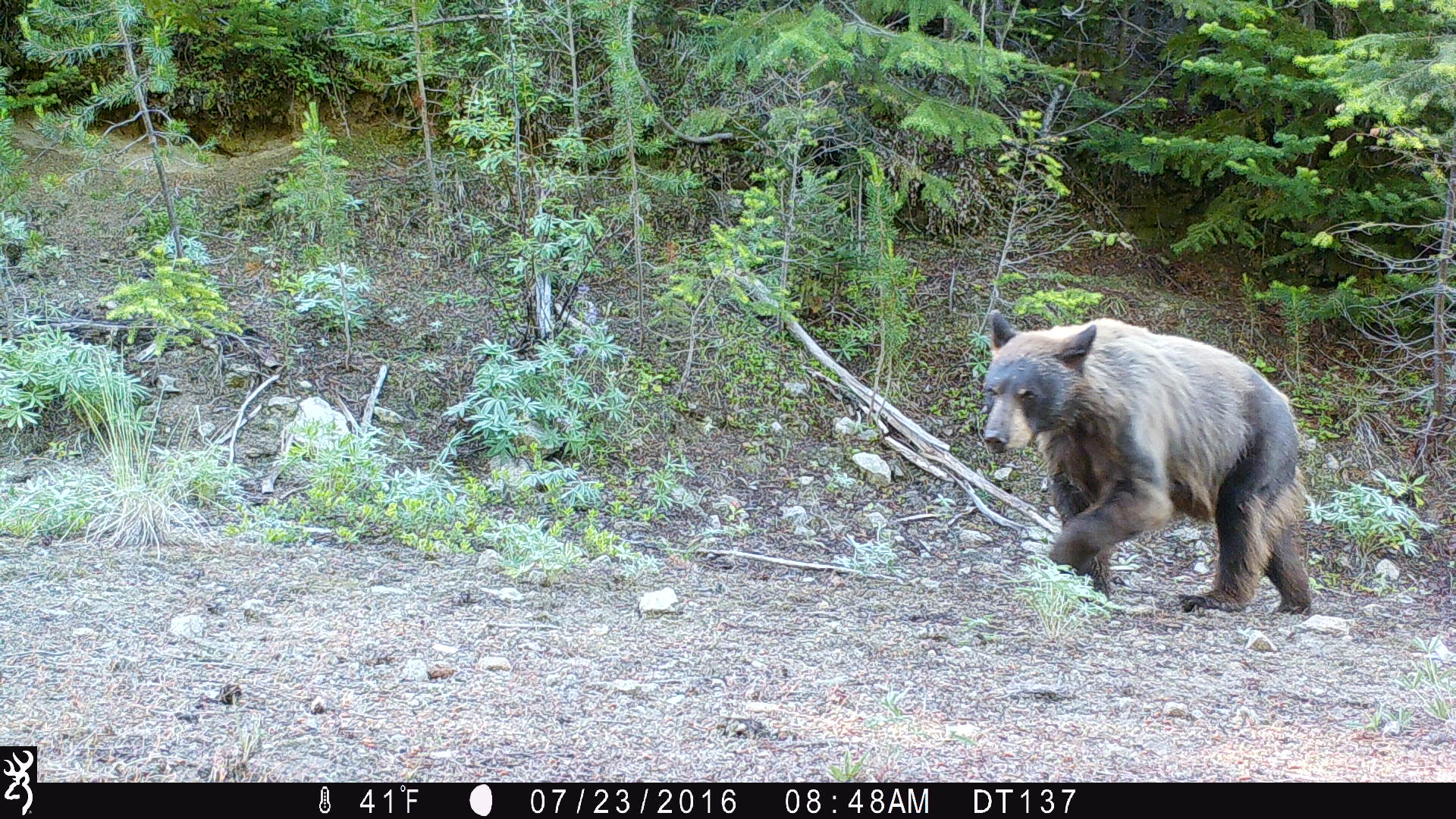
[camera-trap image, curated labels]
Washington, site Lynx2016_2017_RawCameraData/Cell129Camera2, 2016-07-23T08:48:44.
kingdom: Animalia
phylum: Chordata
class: Mammalia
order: Carnivora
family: Ursidae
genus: Ursus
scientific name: Ursus americanus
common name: american black bear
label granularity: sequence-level